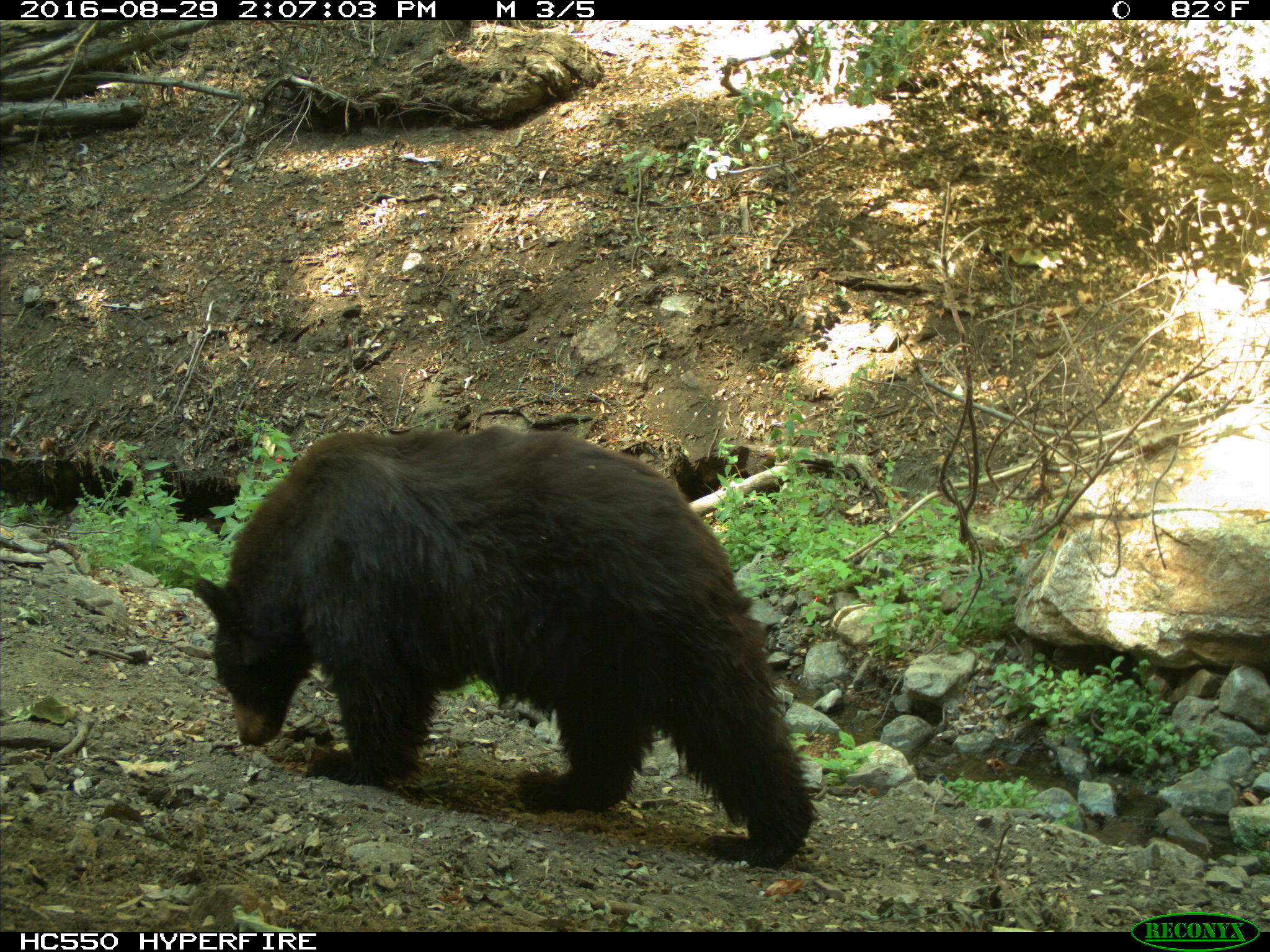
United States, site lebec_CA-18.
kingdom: Animalia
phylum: Chordata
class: Mammalia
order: Carnivora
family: Ursidae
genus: Ursus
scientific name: Ursus americanus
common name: american black bear